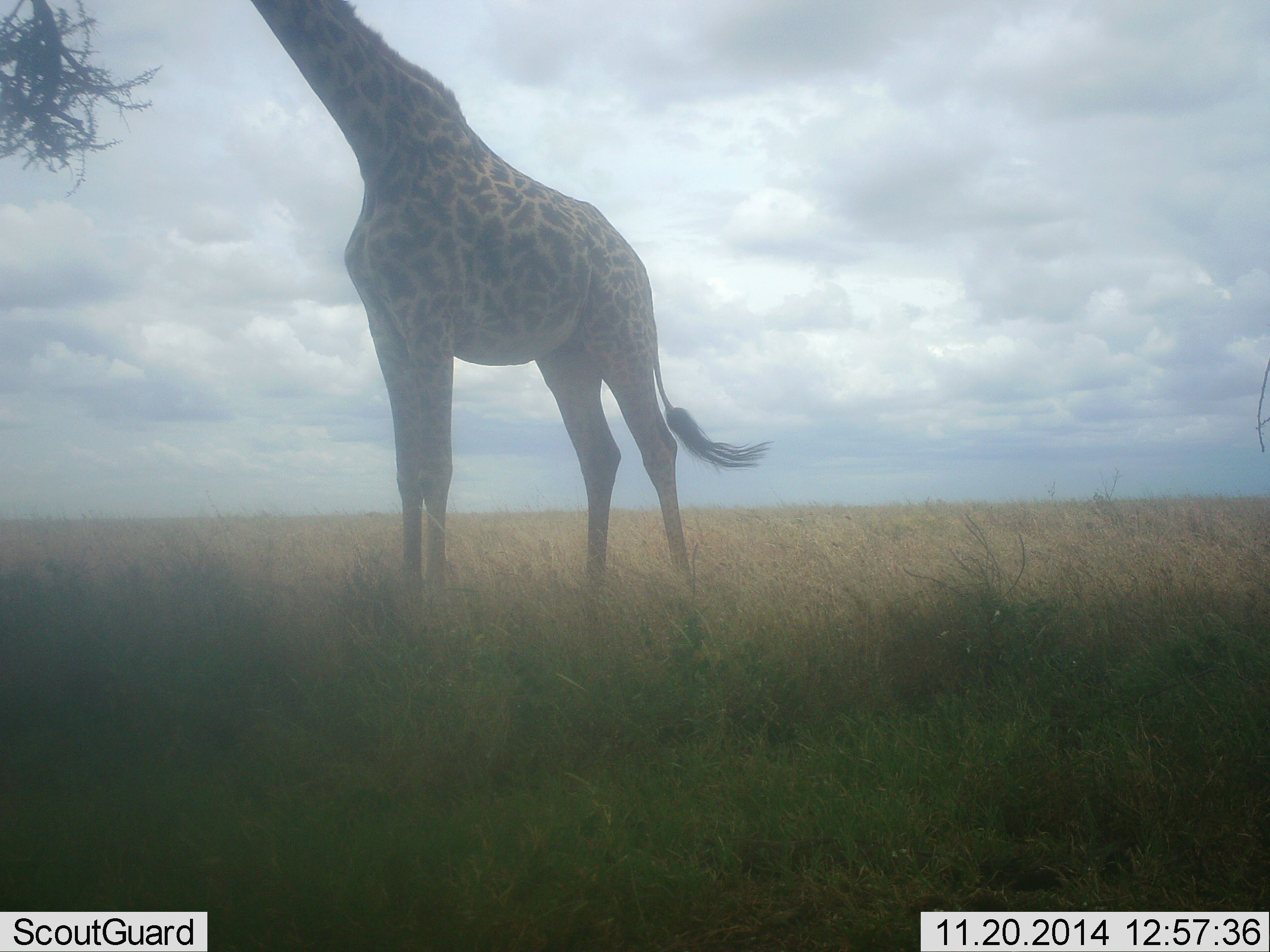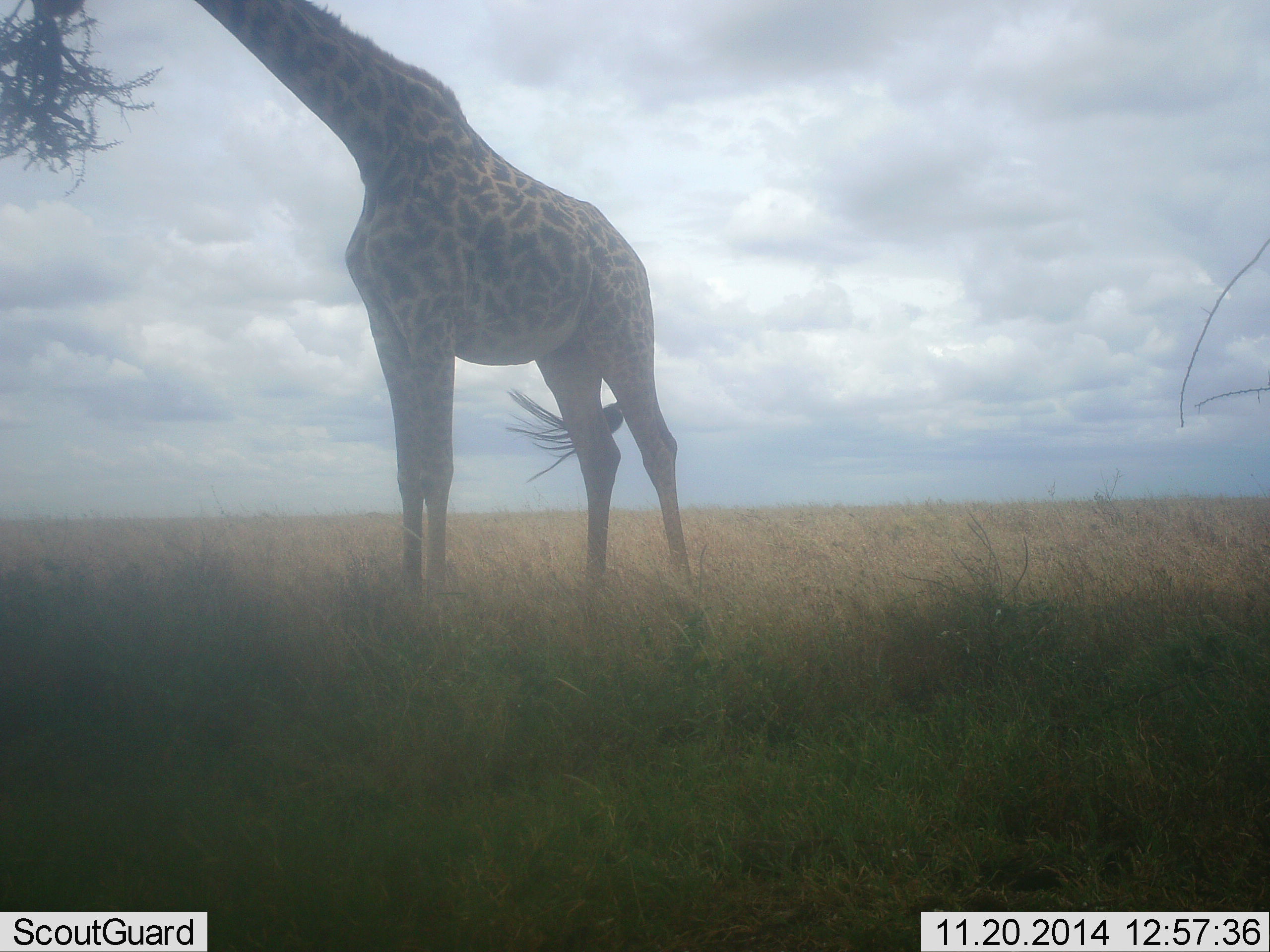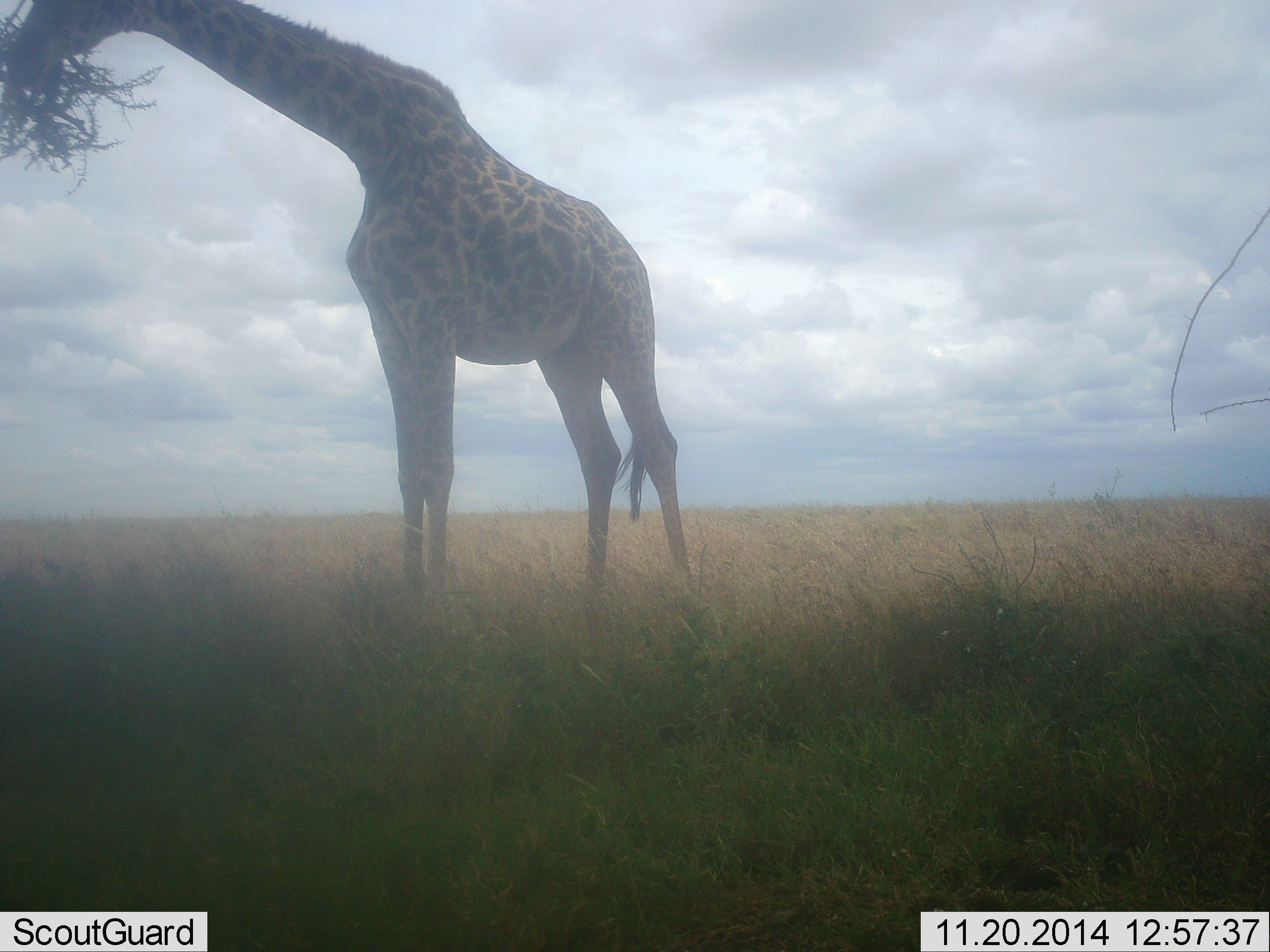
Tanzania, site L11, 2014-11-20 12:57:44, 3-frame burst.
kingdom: Animalia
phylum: Chordata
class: Mammalia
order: Artiodactyla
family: Giraffidae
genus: Giraffa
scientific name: Giraffa camelopardalis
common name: giraffe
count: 1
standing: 60%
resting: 0%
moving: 0%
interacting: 0%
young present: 0%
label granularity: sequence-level